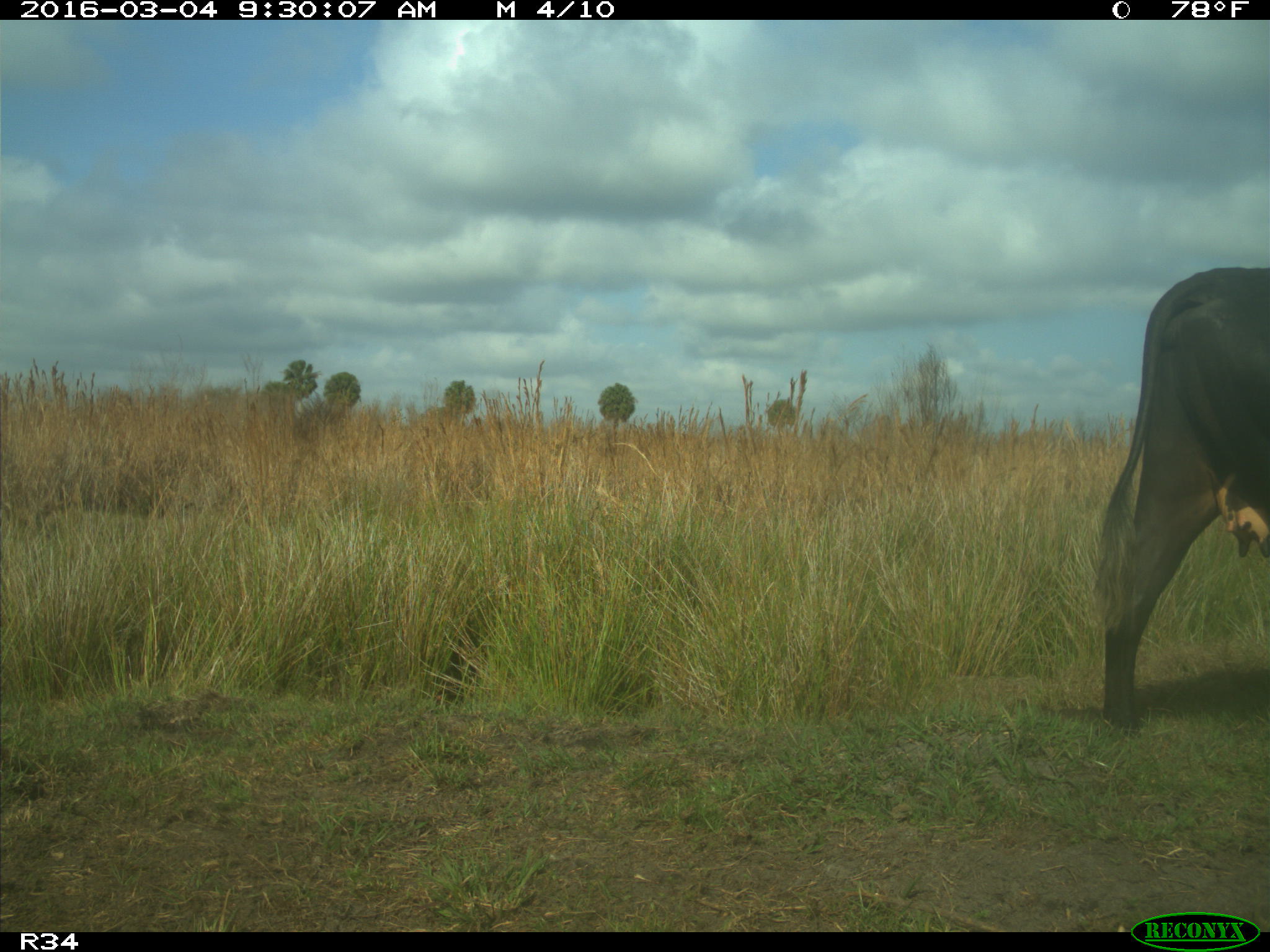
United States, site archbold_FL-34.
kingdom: Animalia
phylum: Chordata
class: Mammalia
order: Artiodactyla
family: Bovidae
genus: Bos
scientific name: Bos taurus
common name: domestic cow